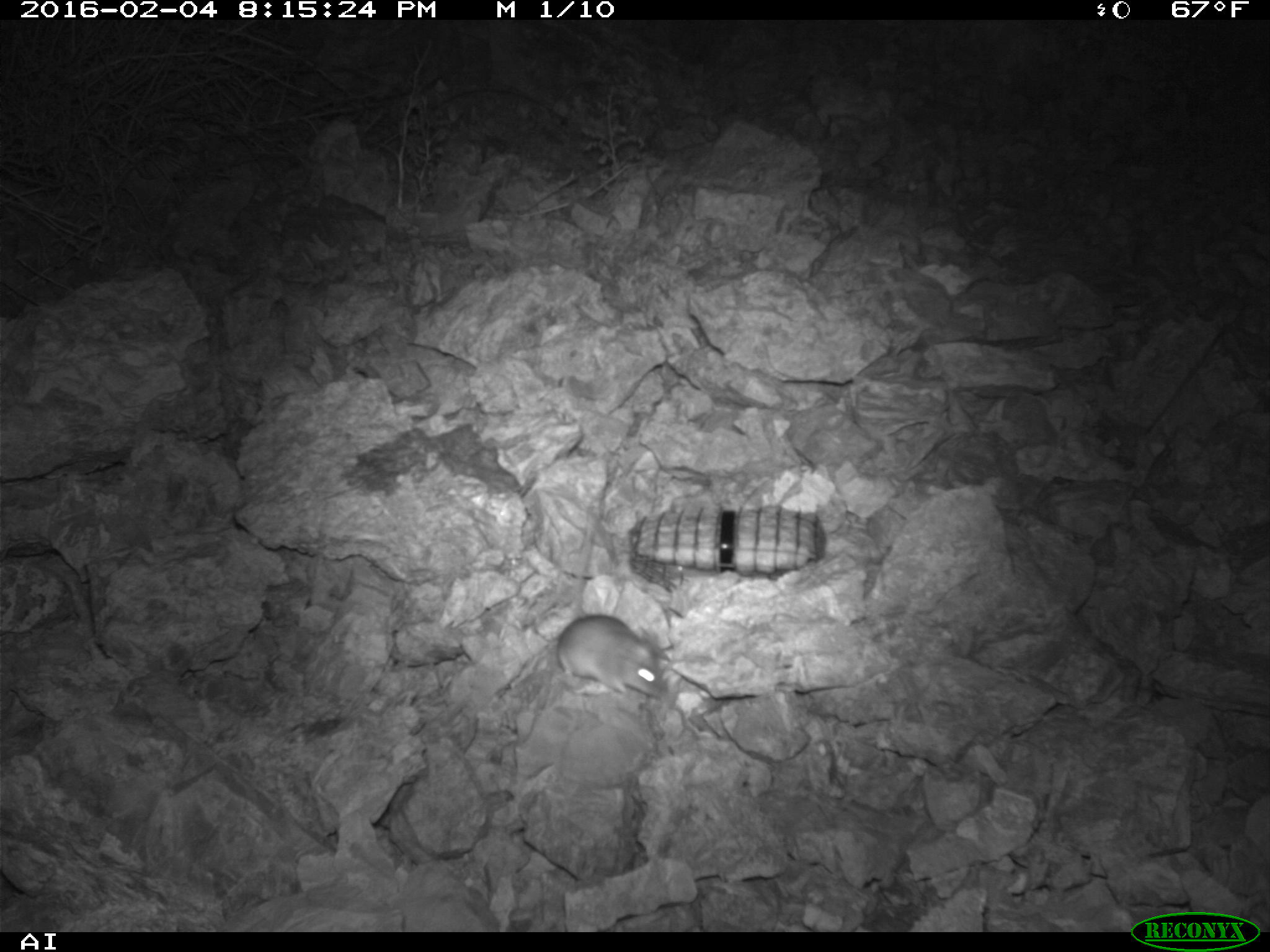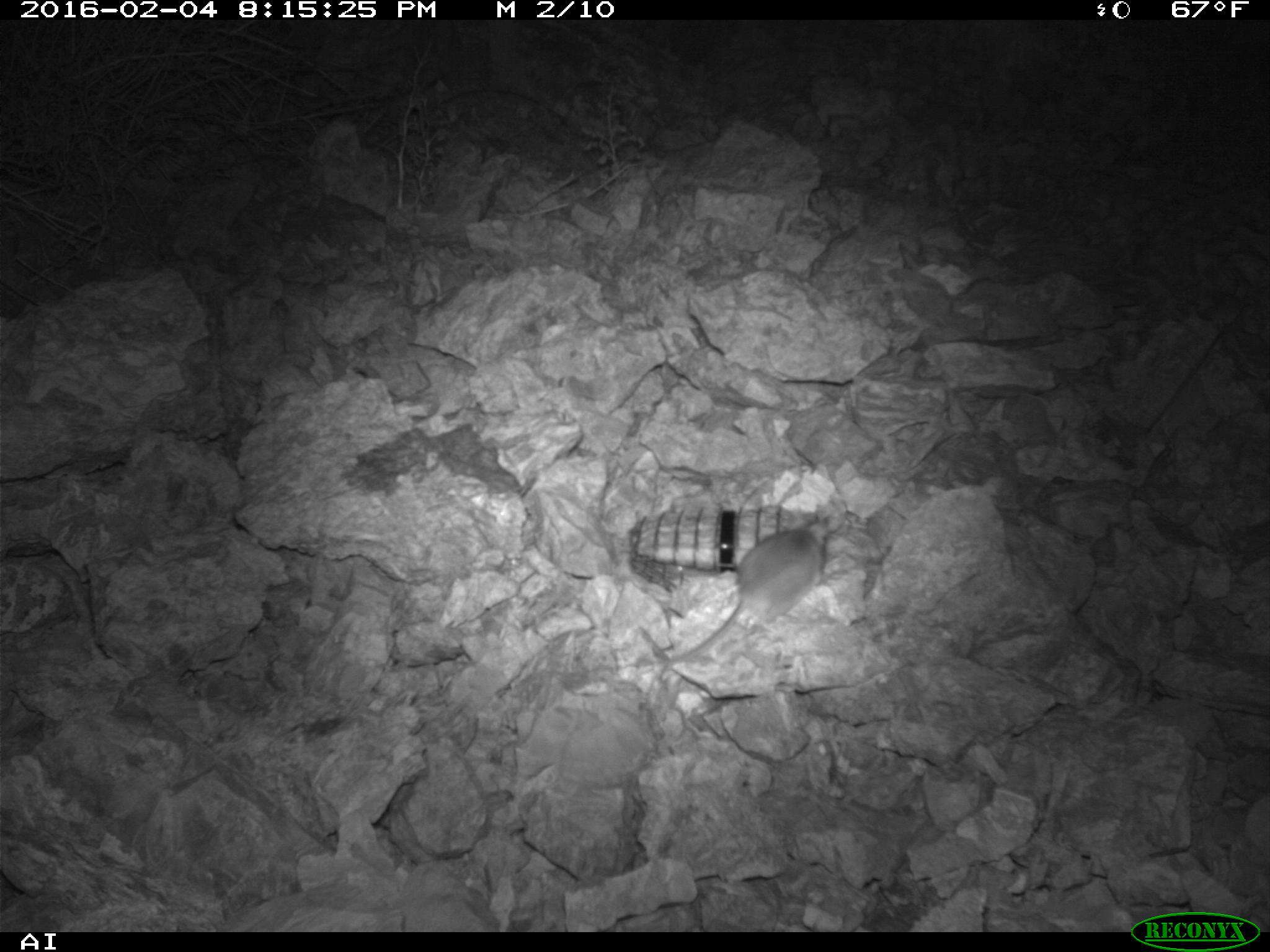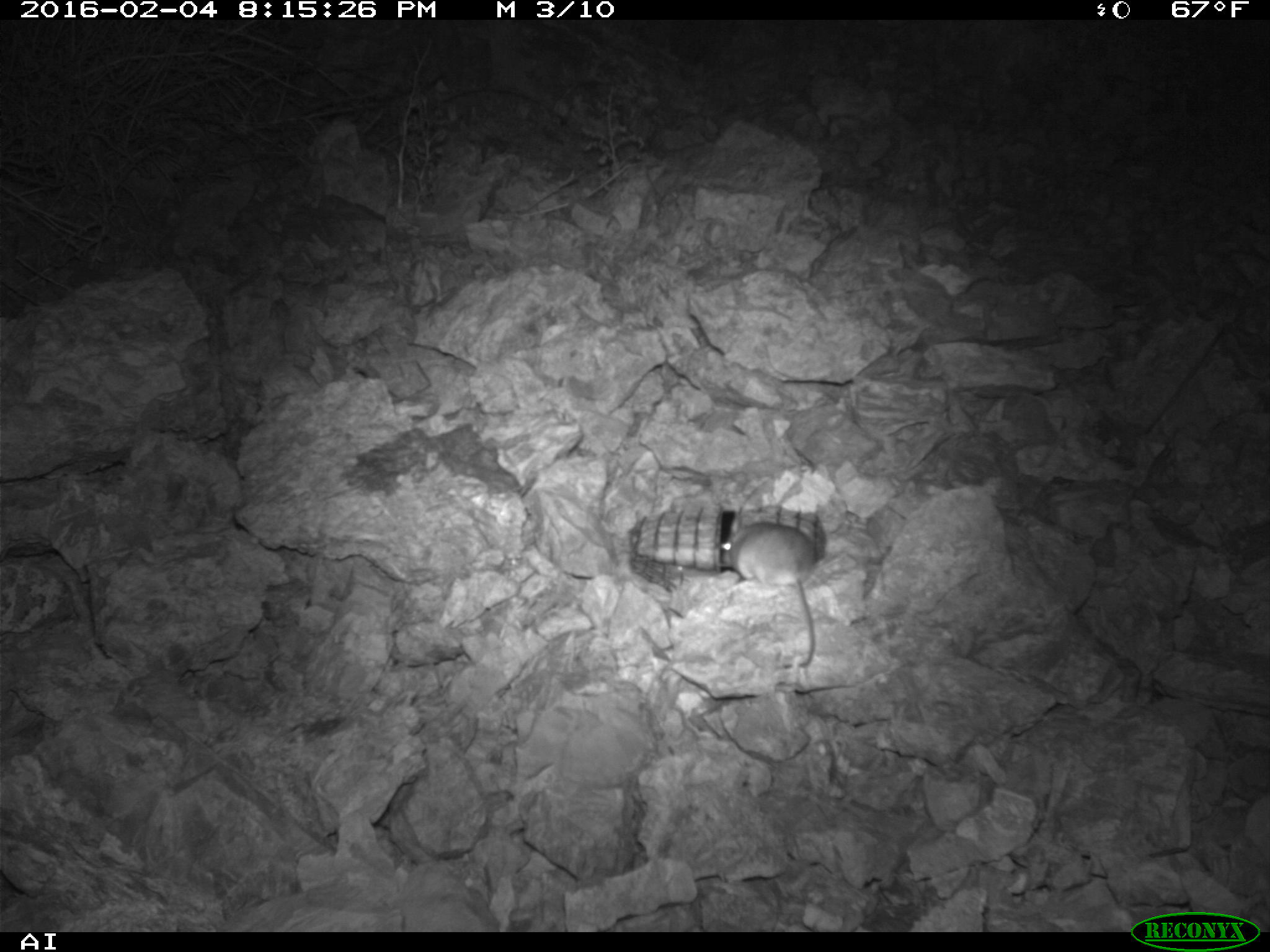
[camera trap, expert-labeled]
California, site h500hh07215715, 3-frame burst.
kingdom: Animalia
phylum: Chordata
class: Mammalia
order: Rodentia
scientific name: Rodentia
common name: rodent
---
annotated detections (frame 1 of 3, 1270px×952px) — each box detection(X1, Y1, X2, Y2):
rodent: detection(554, 495, 666, 698)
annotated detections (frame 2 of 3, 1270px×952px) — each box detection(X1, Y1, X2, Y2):
rodent: detection(672, 516, 834, 663)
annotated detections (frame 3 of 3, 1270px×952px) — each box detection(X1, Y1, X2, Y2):
rodent: detection(717, 520, 820, 667)